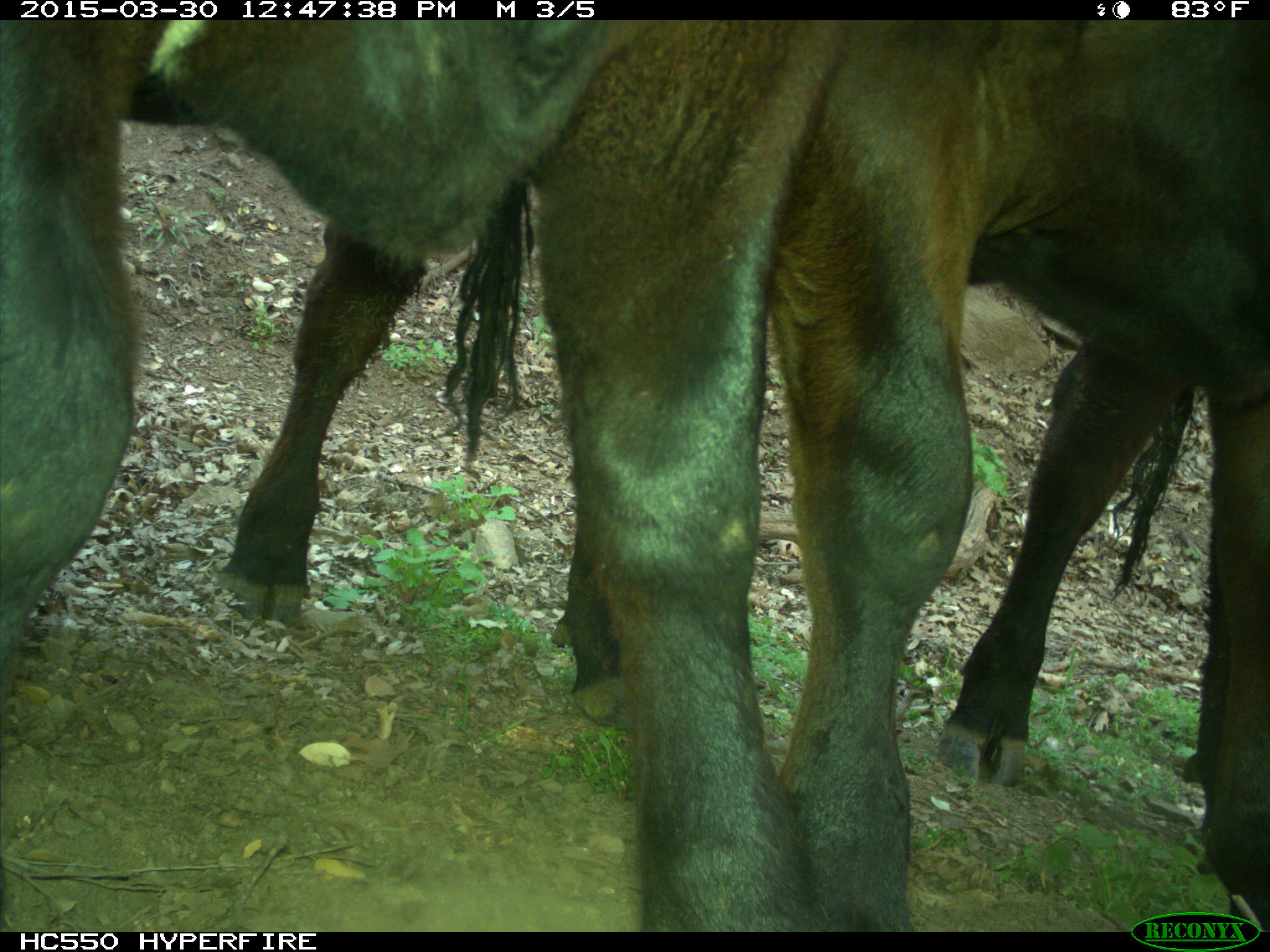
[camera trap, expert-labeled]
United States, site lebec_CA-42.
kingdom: Animalia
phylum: Chordata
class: Mammalia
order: Artiodactyla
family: Bovidae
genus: Bos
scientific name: Bos taurus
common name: domestic cow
Bos taurus (domestic cow).